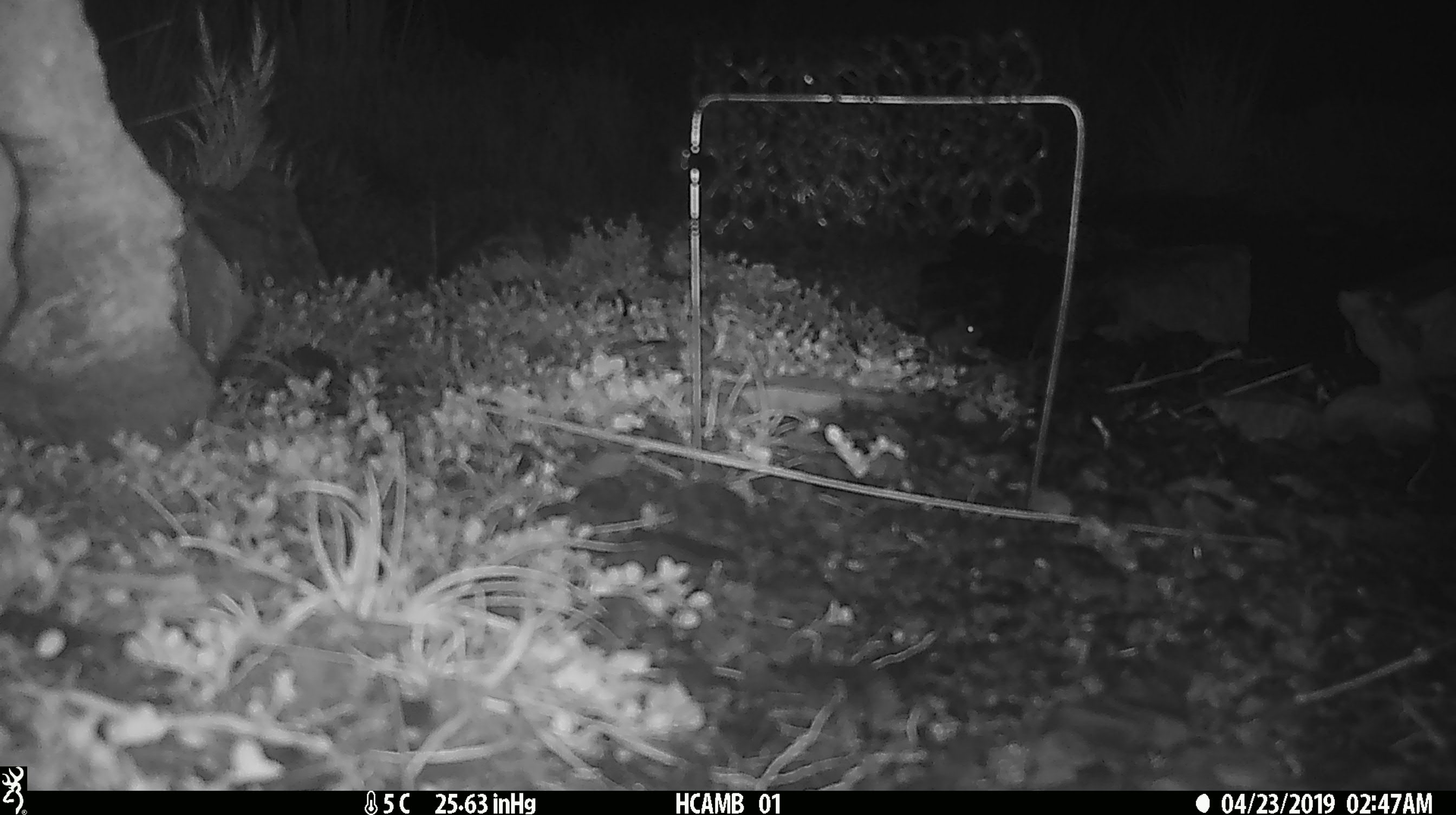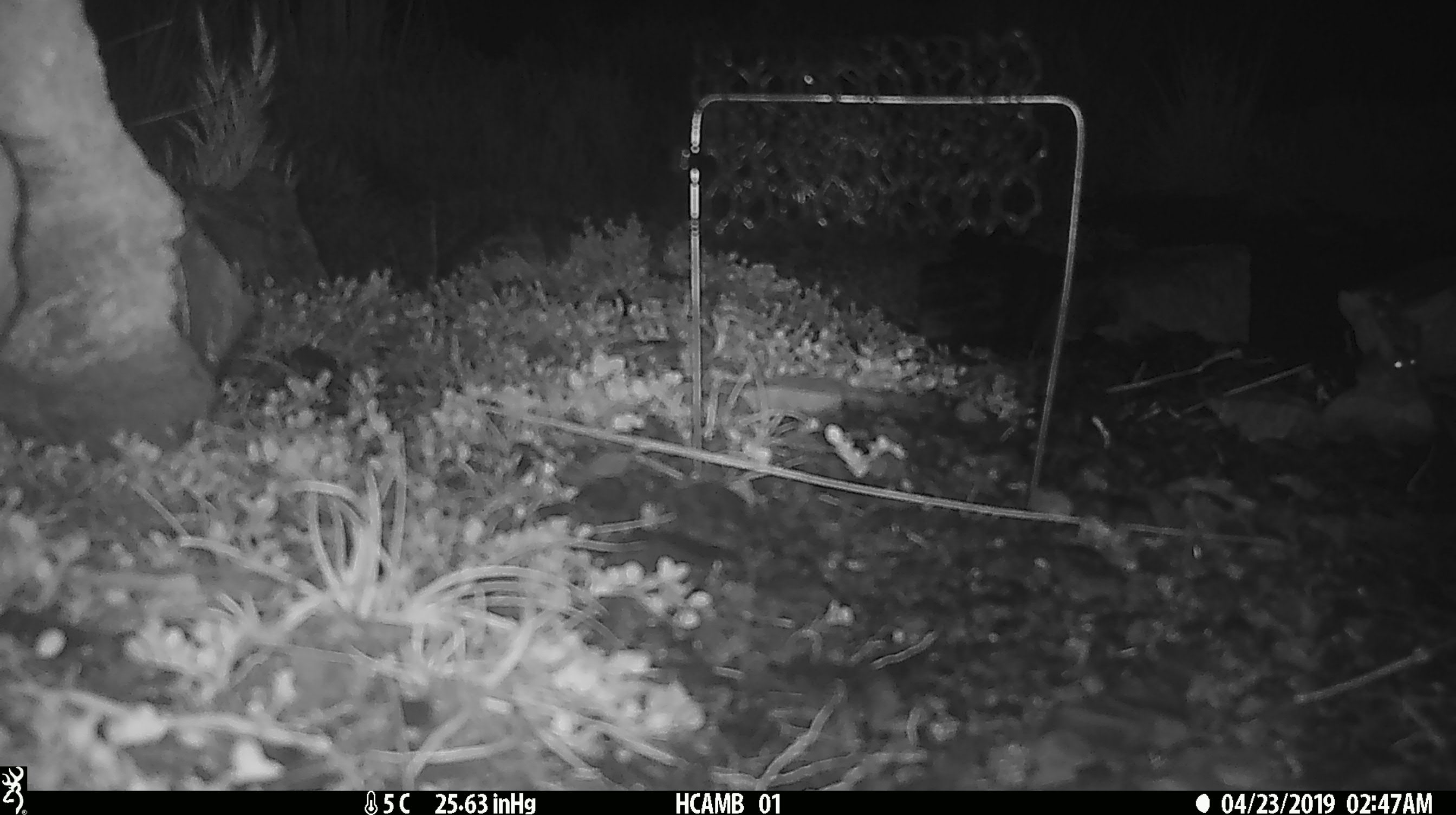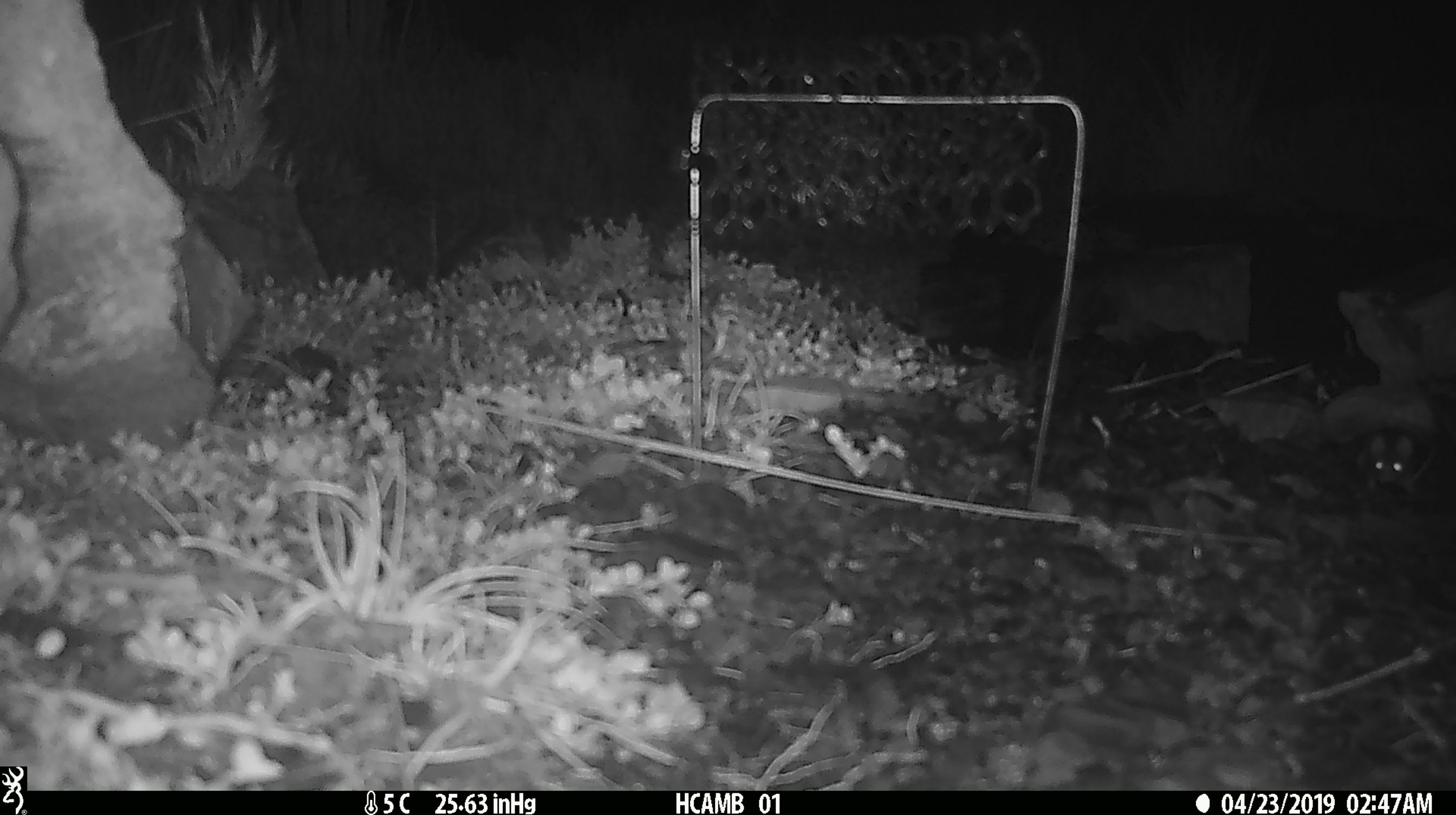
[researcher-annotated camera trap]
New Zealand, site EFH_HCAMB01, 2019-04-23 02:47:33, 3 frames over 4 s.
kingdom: Animalia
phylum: Chordata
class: Mammalia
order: Rodentia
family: Muridae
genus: Mus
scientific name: Mus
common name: mouse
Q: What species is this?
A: Mouse (Mus).